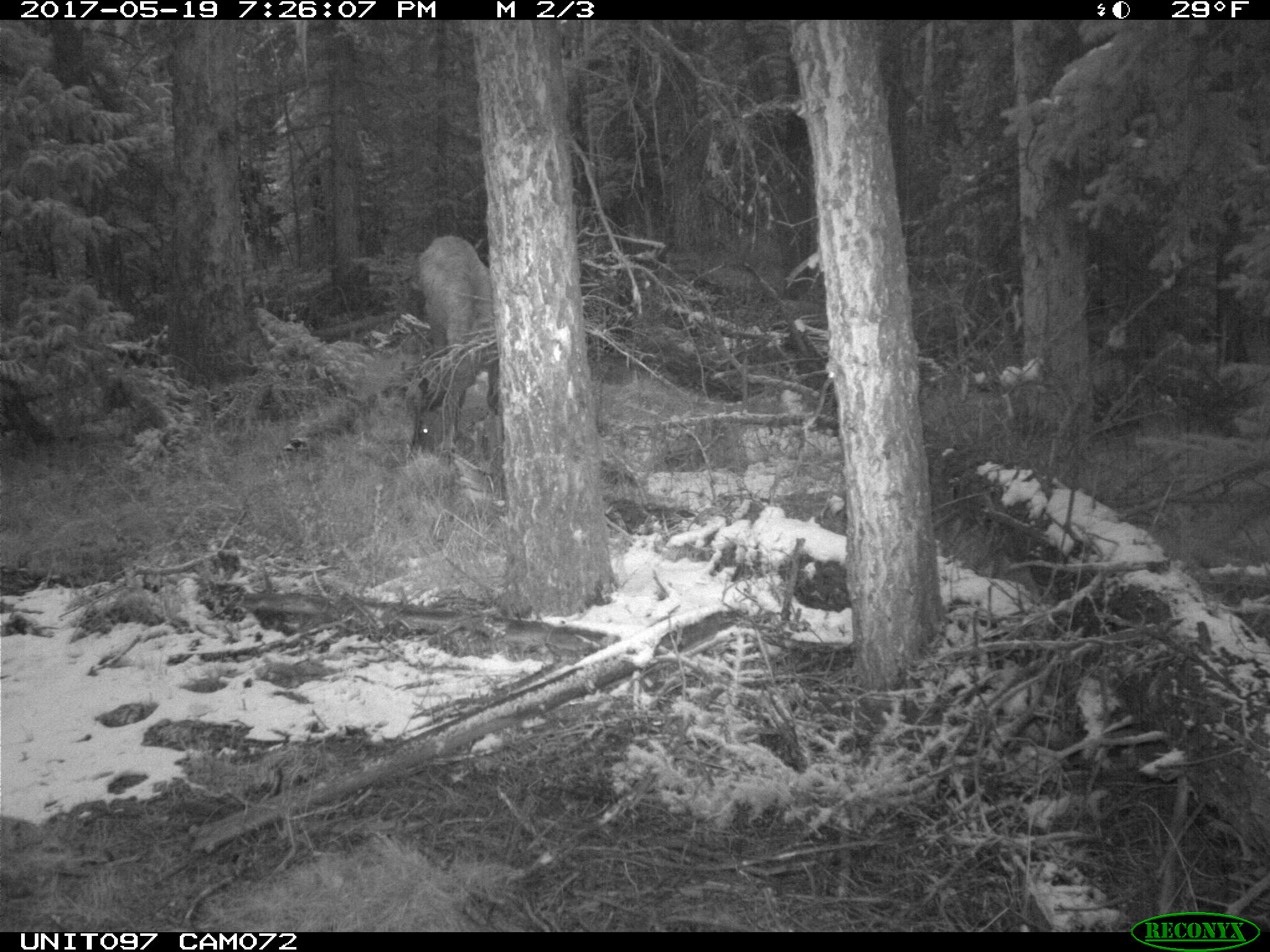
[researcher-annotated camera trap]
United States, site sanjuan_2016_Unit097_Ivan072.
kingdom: Animalia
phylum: Chordata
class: Mammalia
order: Artiodactyla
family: Cervidae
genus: Cervus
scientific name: Cervus elaphus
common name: red deer